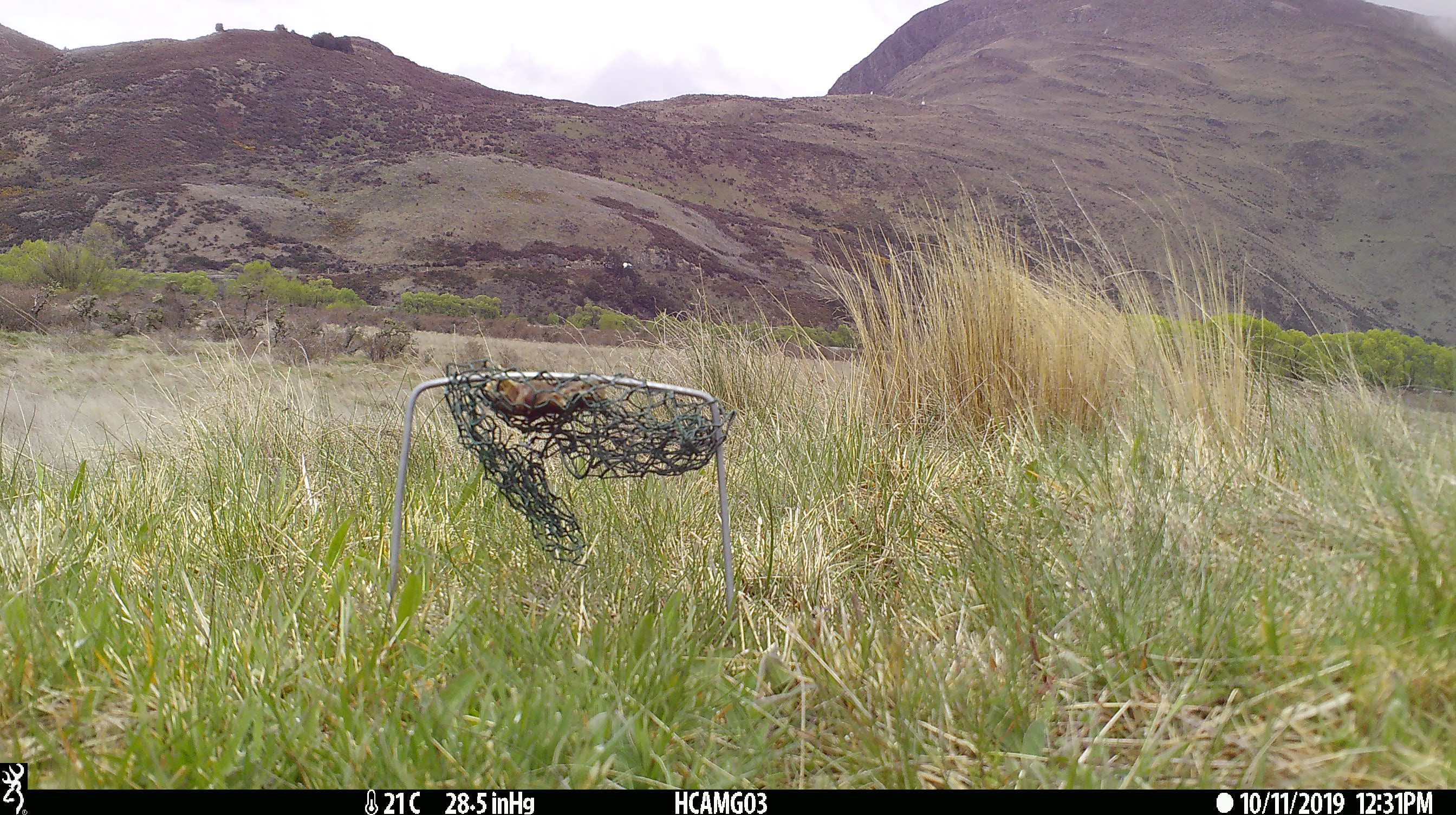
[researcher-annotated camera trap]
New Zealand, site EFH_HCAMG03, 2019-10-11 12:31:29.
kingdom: Animalia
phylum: Chordata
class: Mammalia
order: Rodentia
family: Muridae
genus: Mus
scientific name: Mus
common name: mouse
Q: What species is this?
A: Mouse (Mus).